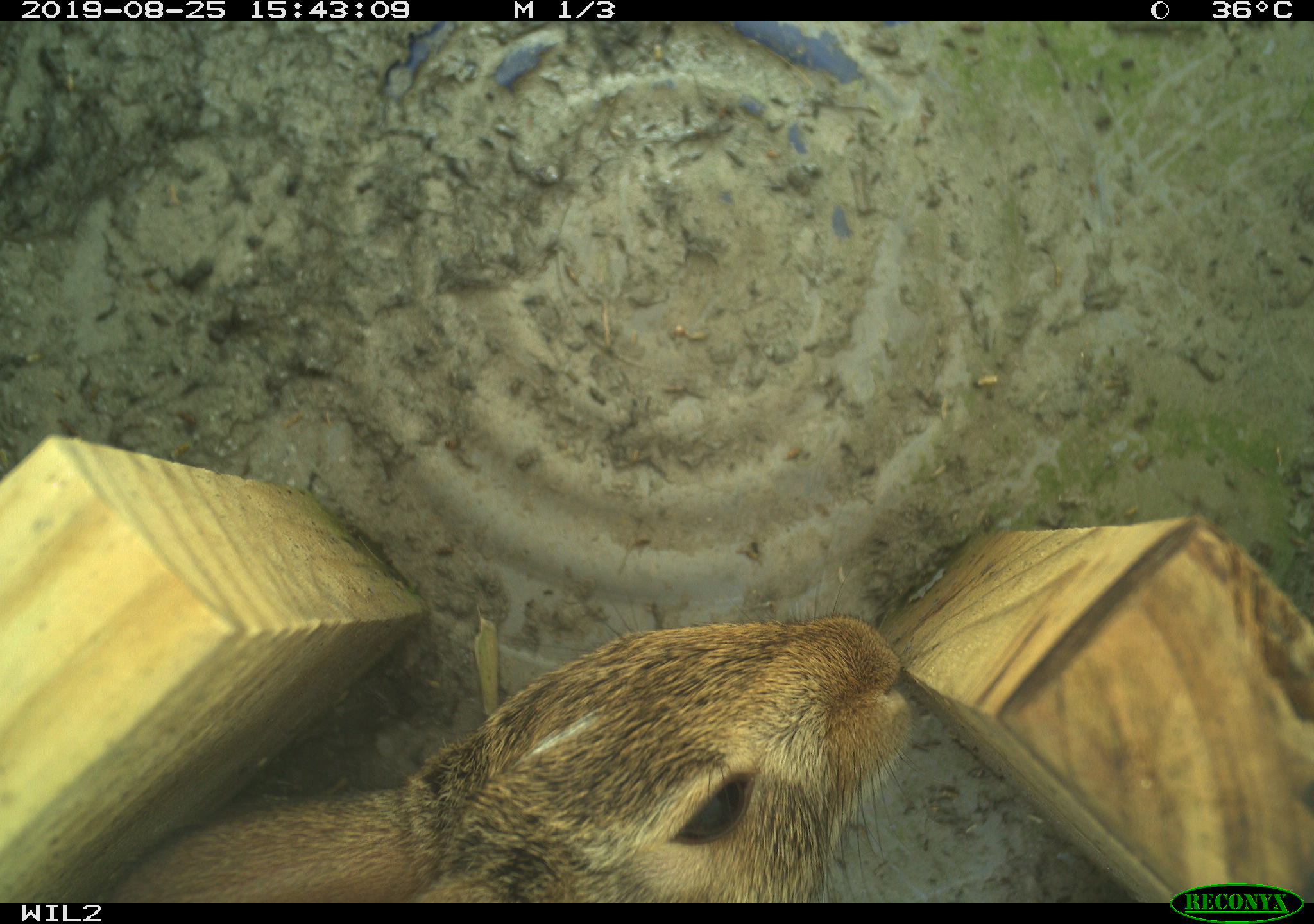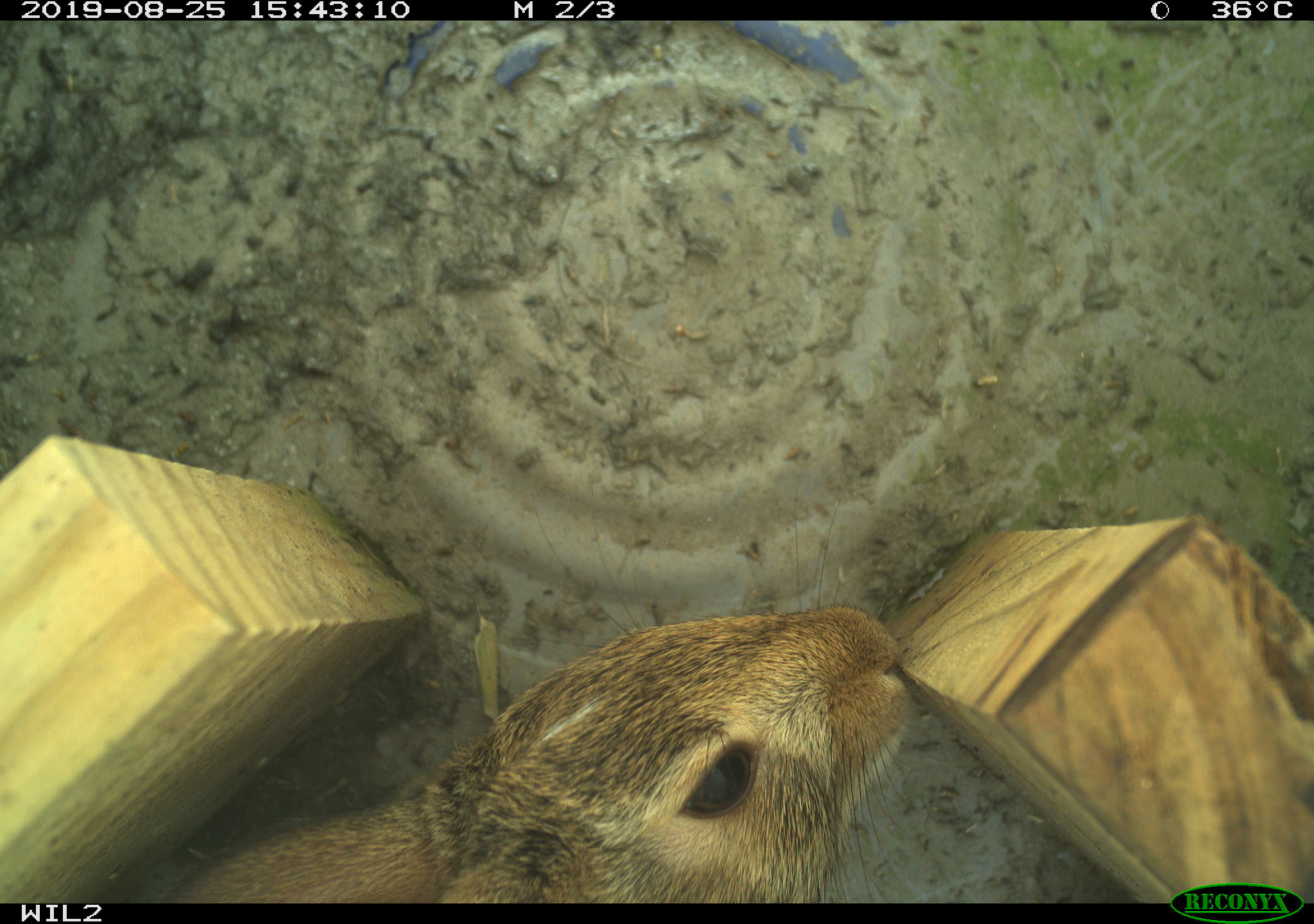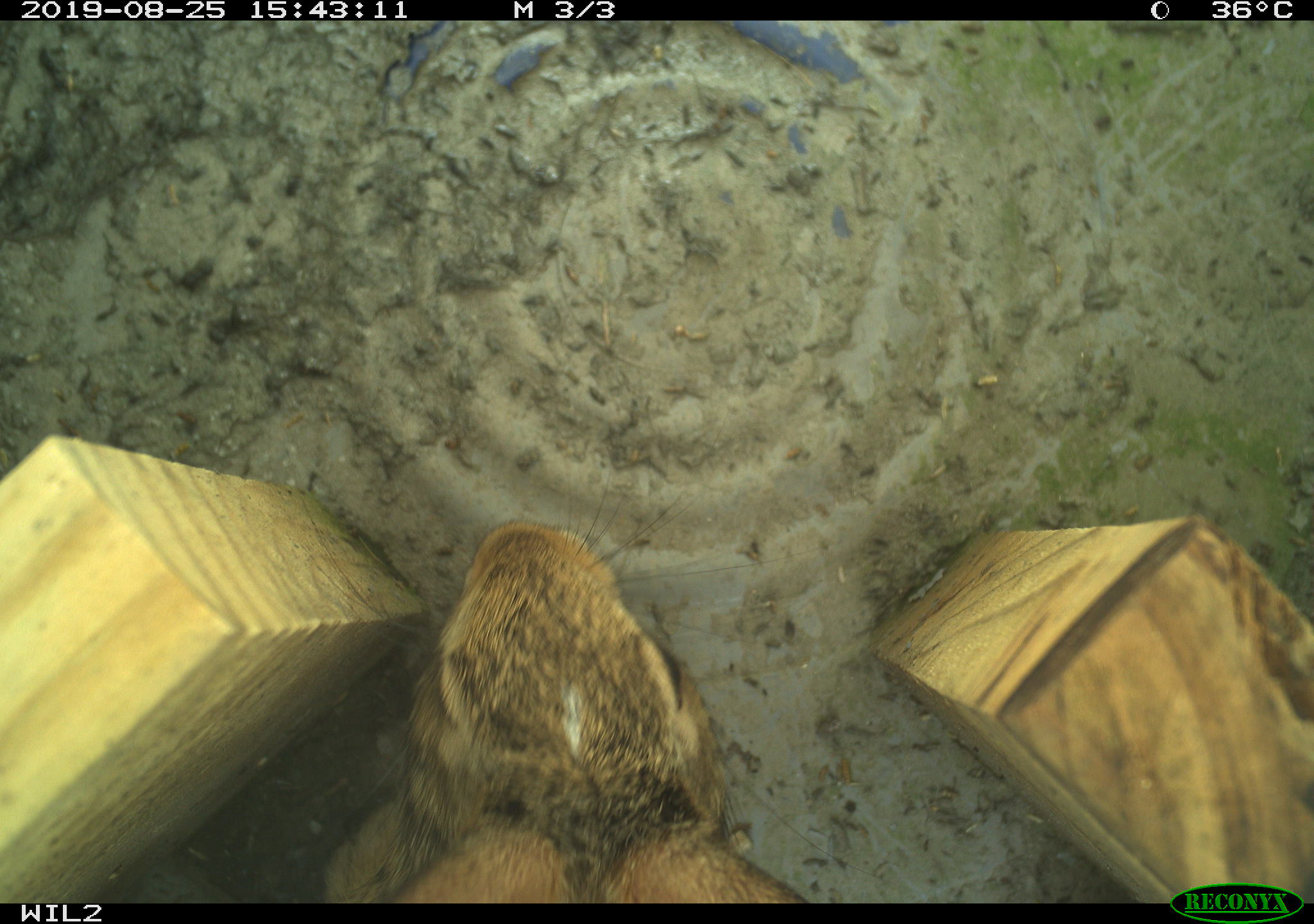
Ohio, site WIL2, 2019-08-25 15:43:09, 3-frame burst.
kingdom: Animalia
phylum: Chordata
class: Mammalia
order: Lagomorpha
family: Leporidae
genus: Sylvilagus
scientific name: Sylvilagus floridanus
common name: eastern cottontail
Eastern cottontail (Sylvilagus floridanus).